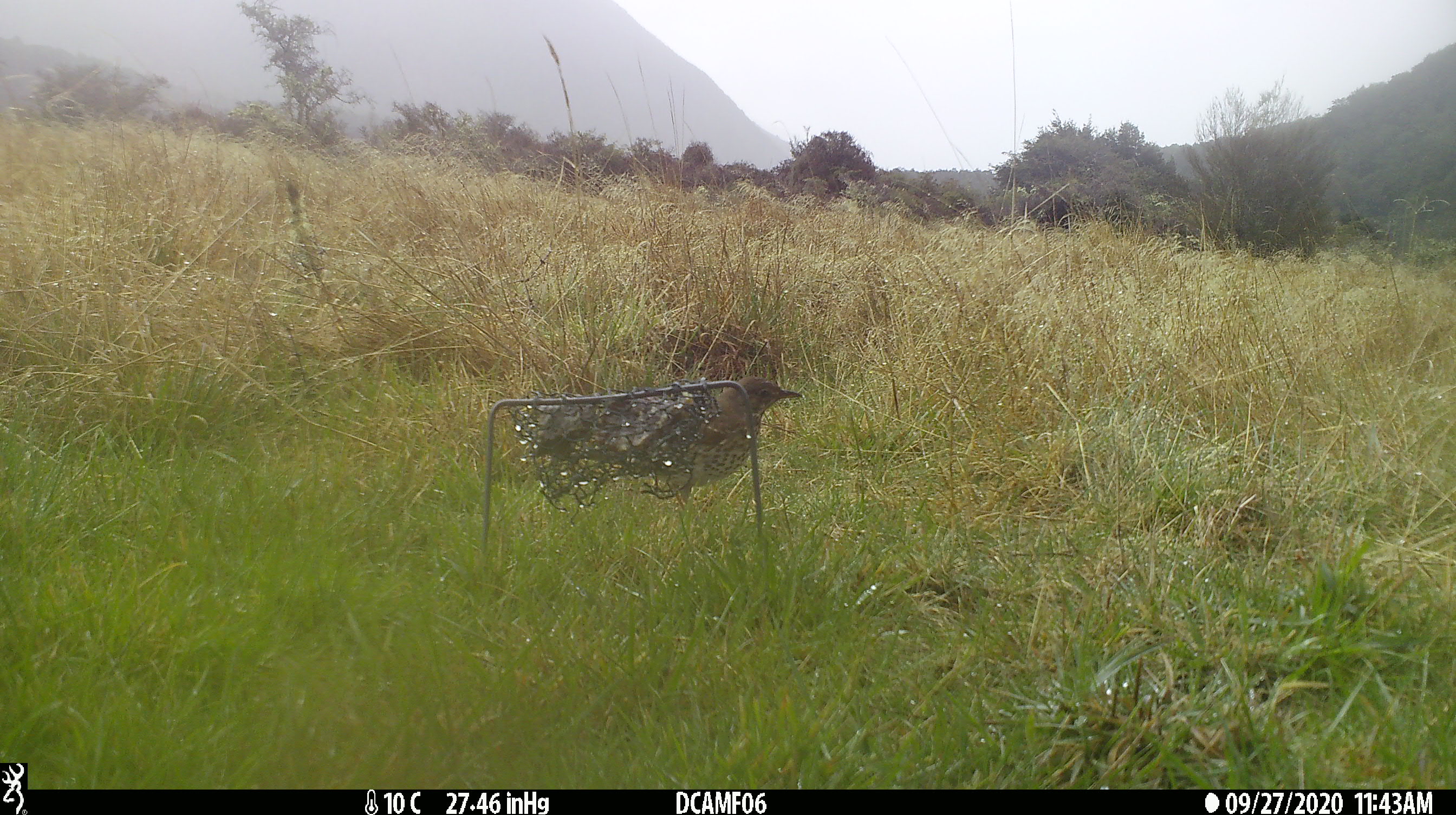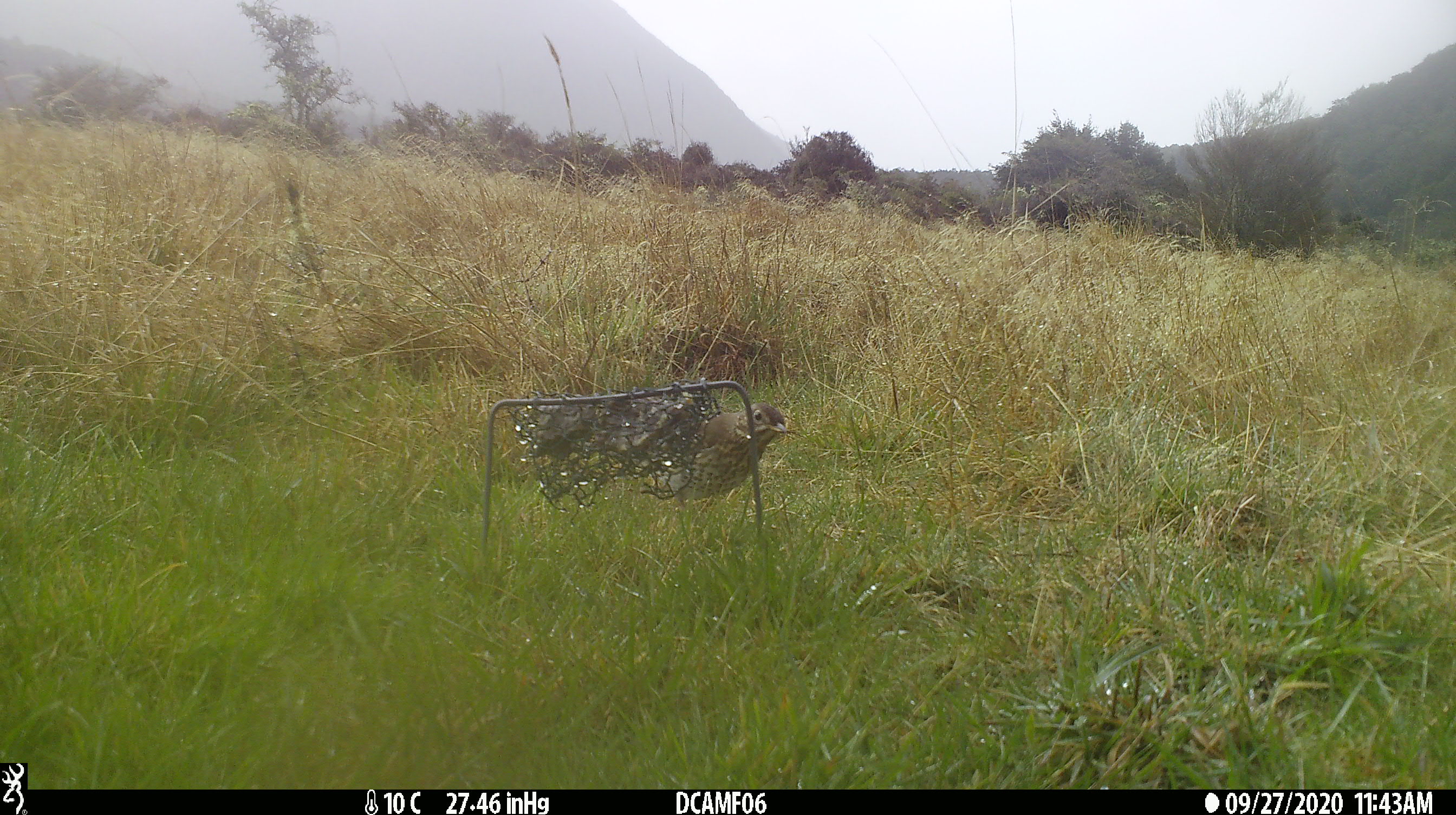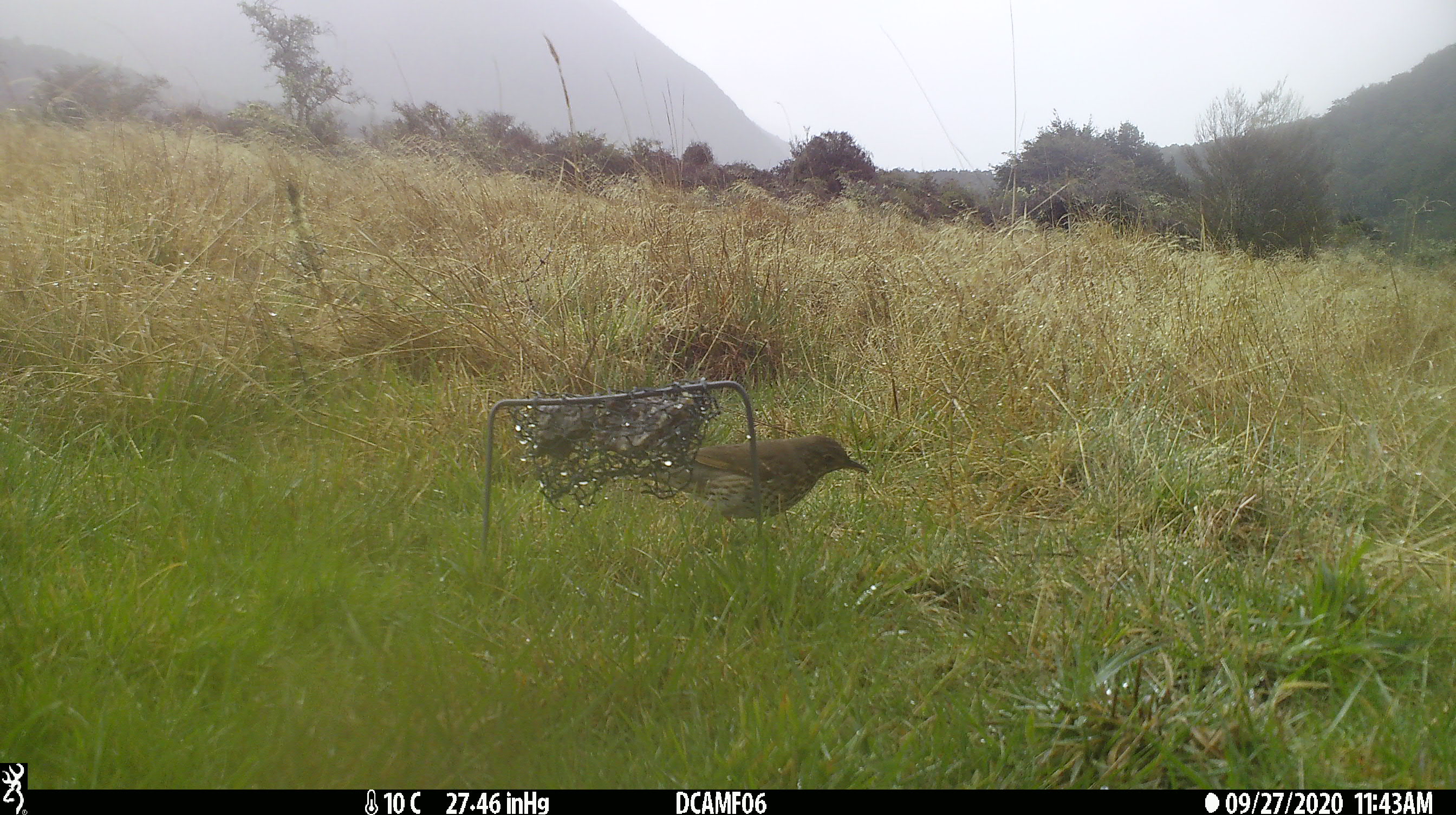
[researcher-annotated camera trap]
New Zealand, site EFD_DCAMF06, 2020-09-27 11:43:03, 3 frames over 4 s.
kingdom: Animalia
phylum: Chordata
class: Aves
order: Passeriformes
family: Turdidae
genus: Turdus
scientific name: Turdus philomelos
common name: song thrush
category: thrush